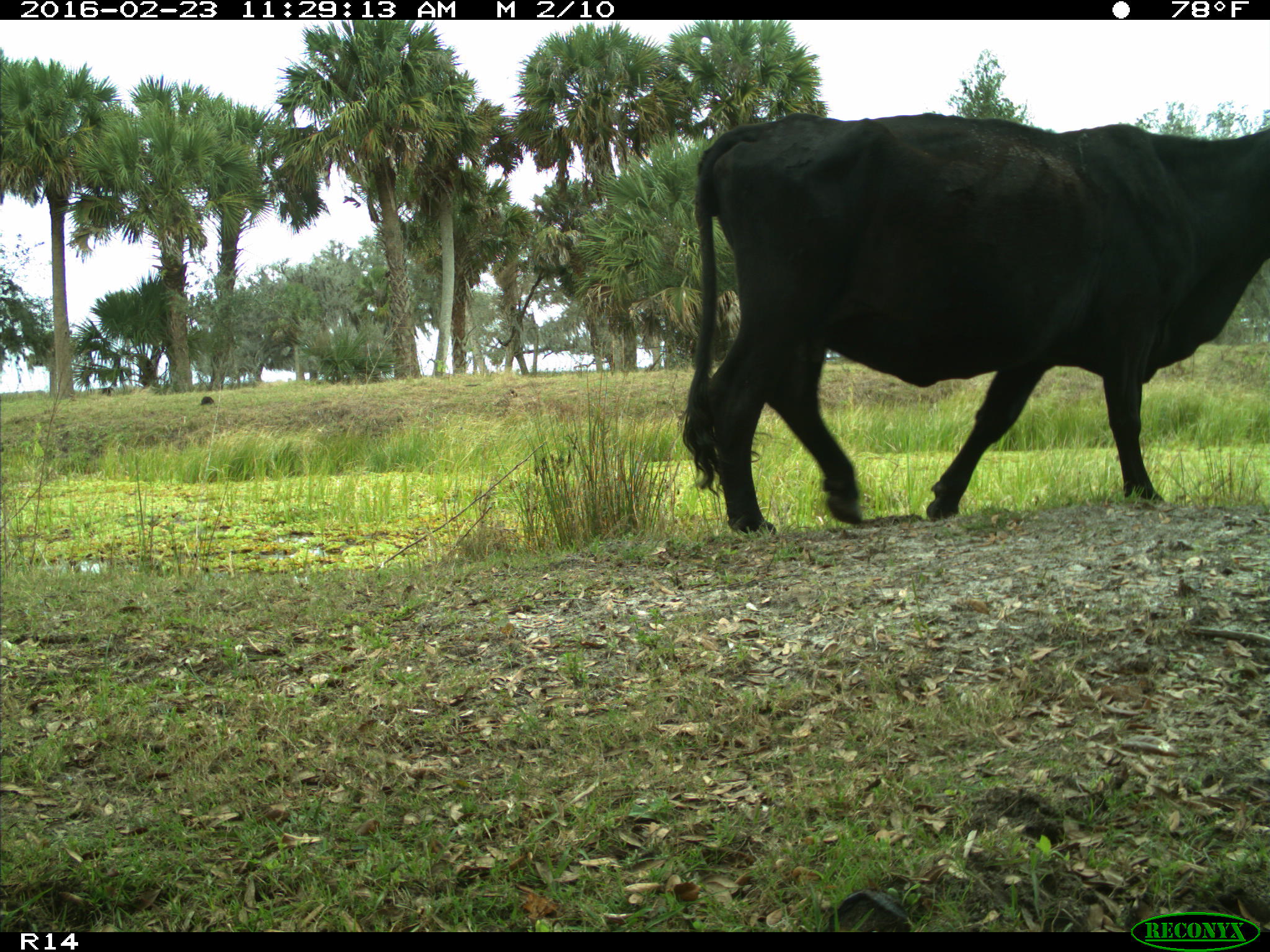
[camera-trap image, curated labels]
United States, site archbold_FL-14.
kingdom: Animalia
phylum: Chordata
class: Mammalia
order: Artiodactyla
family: Bovidae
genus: Bos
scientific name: Bos taurus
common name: domestic cow